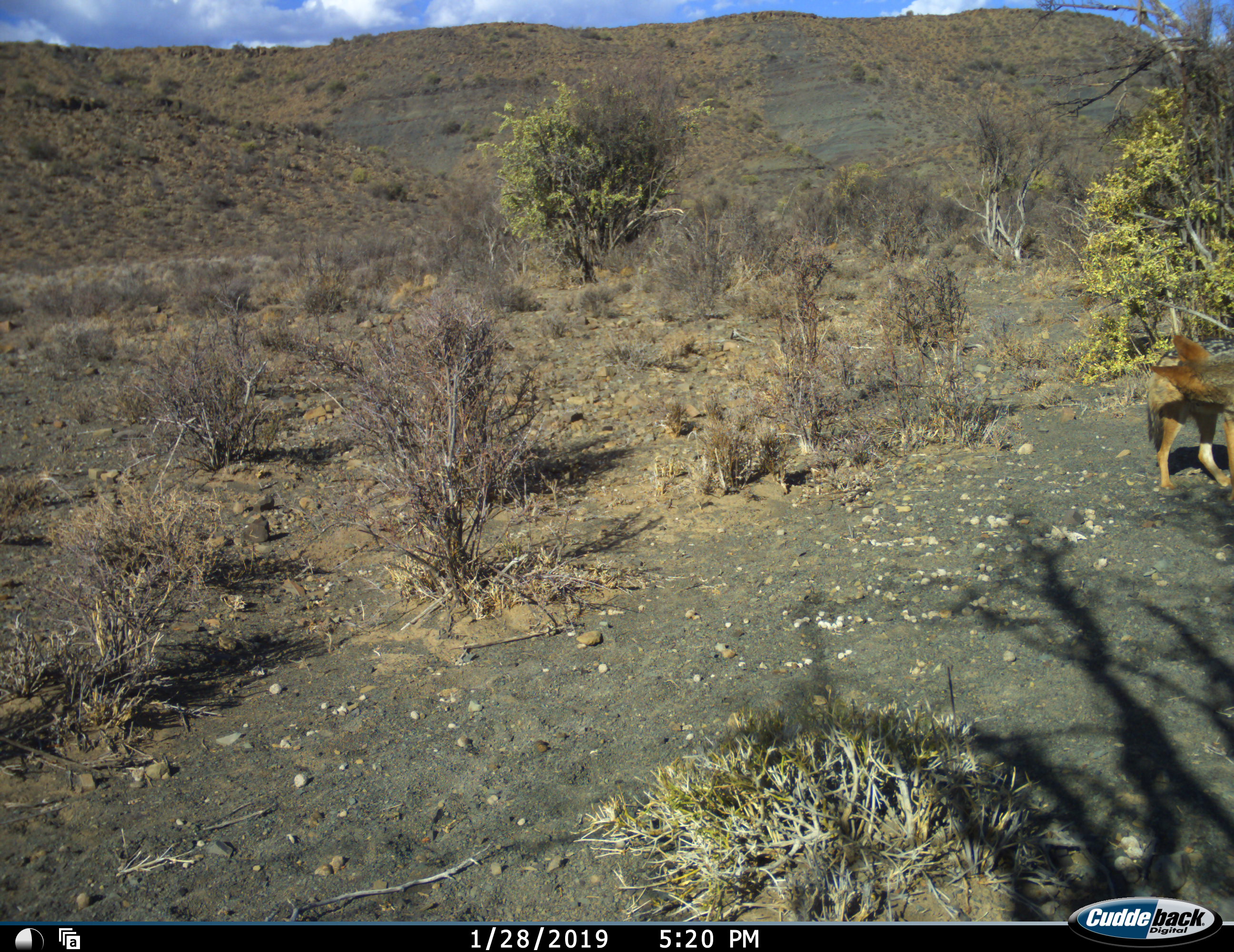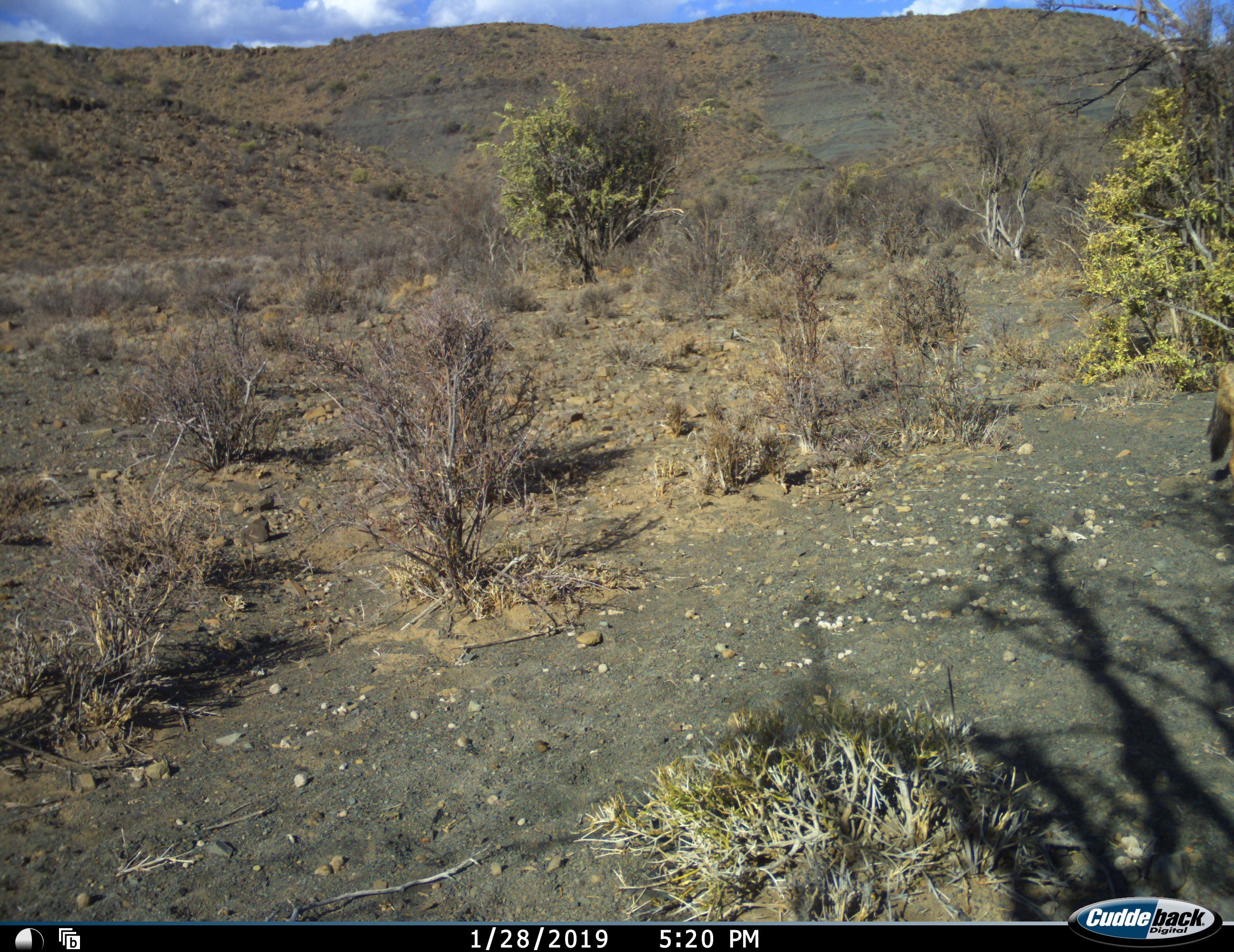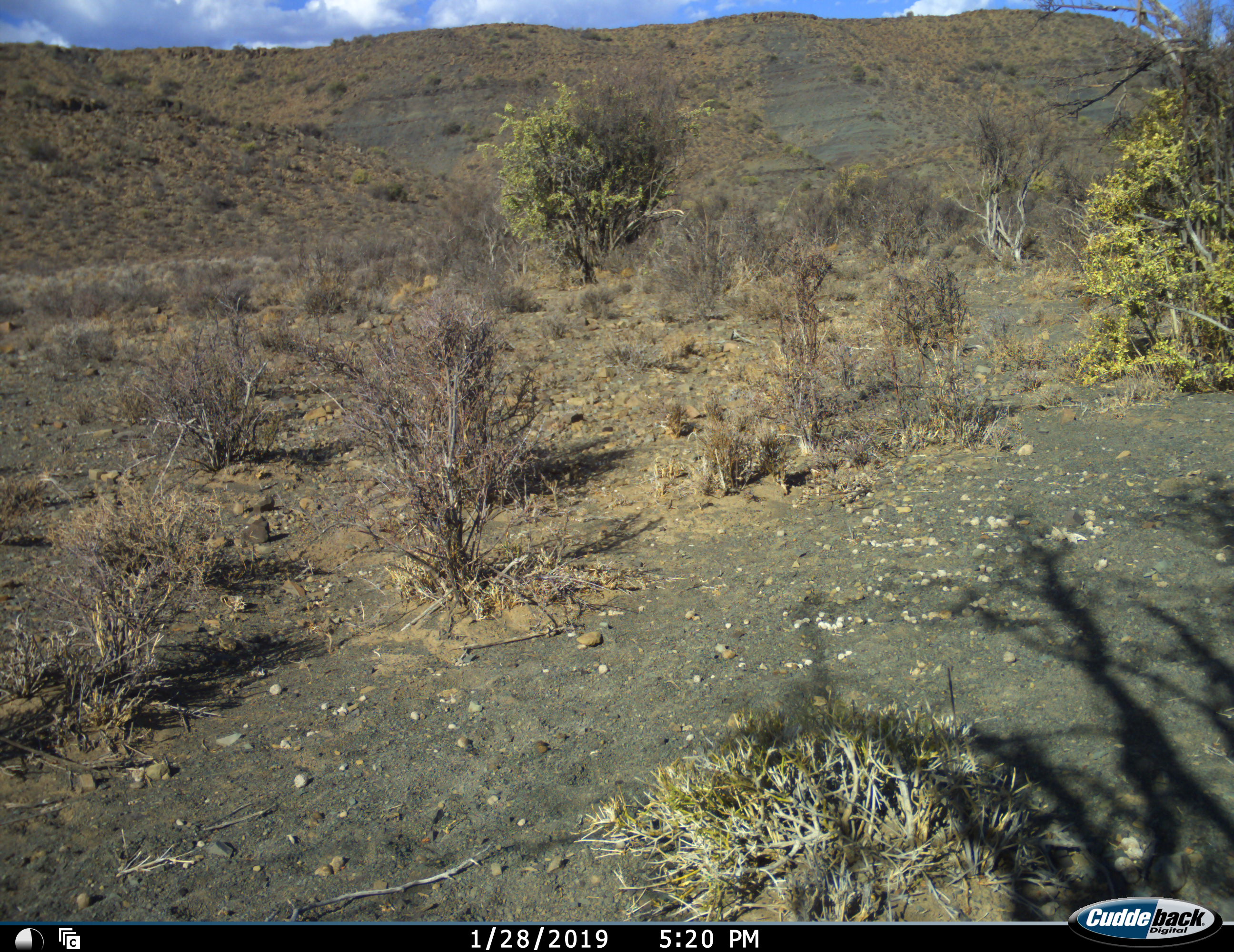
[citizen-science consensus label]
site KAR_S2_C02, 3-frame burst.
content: unidentified animal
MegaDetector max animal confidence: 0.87